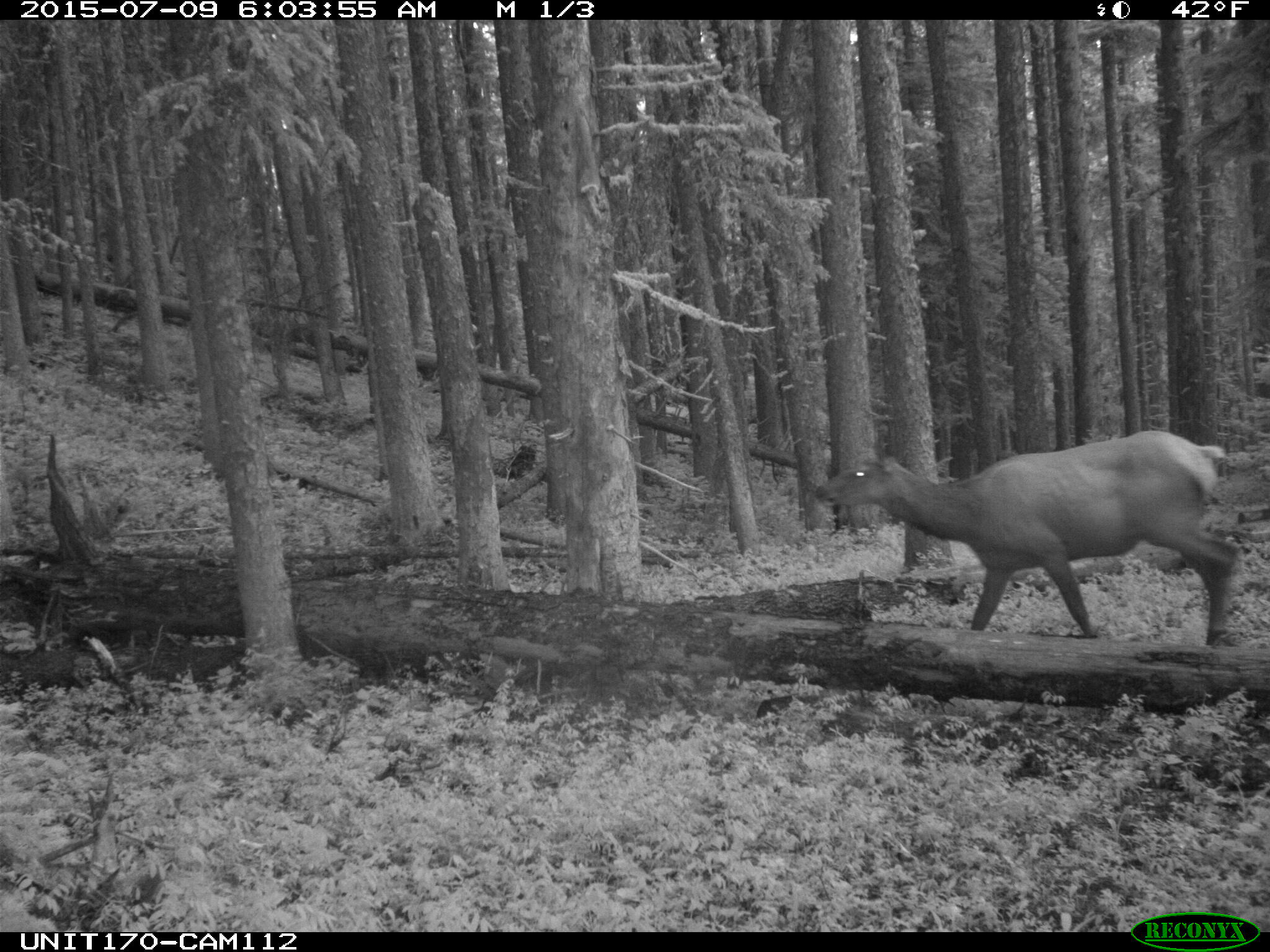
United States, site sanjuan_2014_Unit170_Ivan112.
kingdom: Animalia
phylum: Chordata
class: Mammalia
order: Artiodactyla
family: Cervidae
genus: Cervus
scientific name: Cervus elaphus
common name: red deer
Cervus elaphus (red deer).